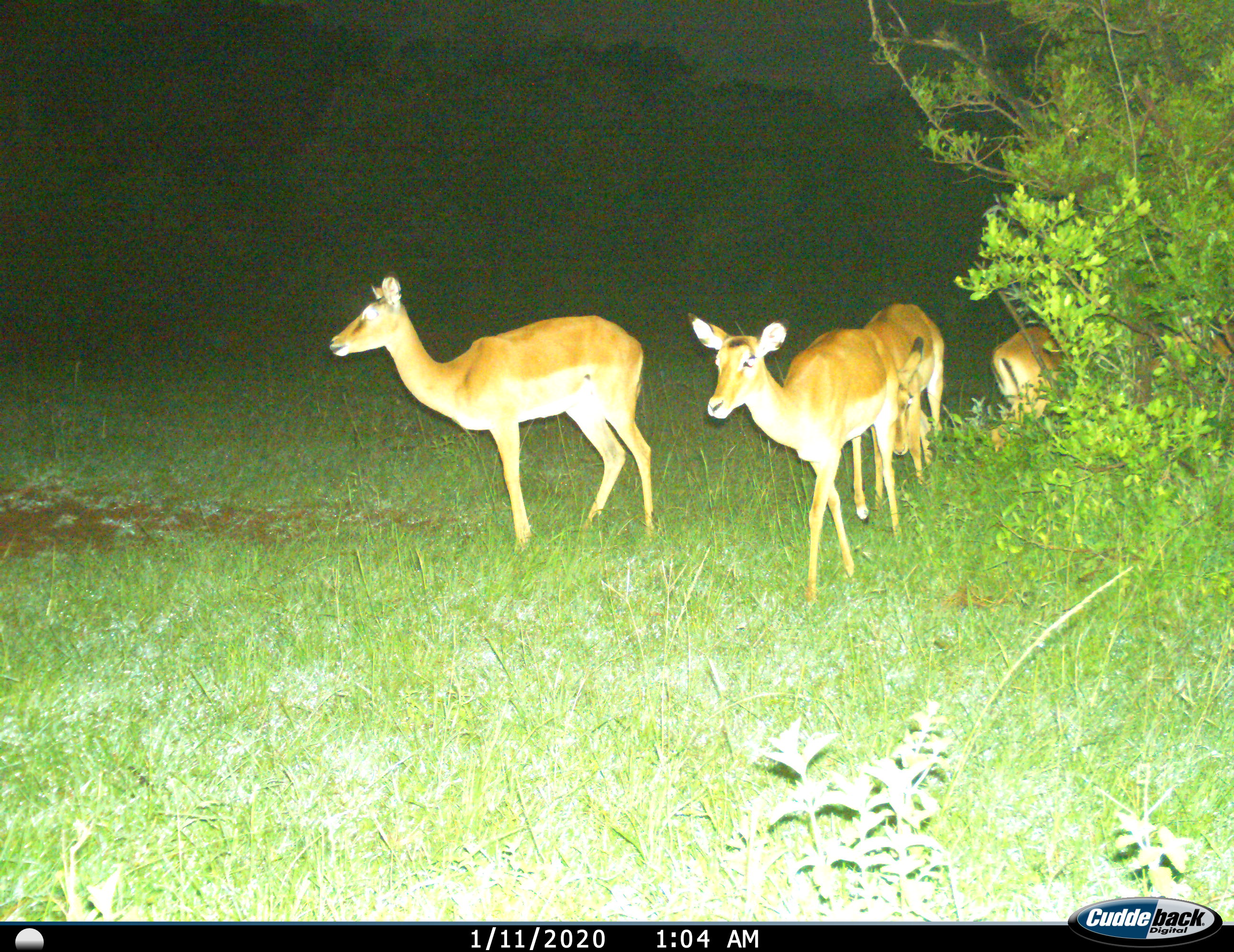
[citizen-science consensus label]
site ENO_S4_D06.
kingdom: Animalia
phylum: Chordata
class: Mammalia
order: Artiodactyla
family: Bovidae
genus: Aepyceros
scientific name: Aepyceros melampus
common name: impala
Impala (Aepyceros melampus), count 5. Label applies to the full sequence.